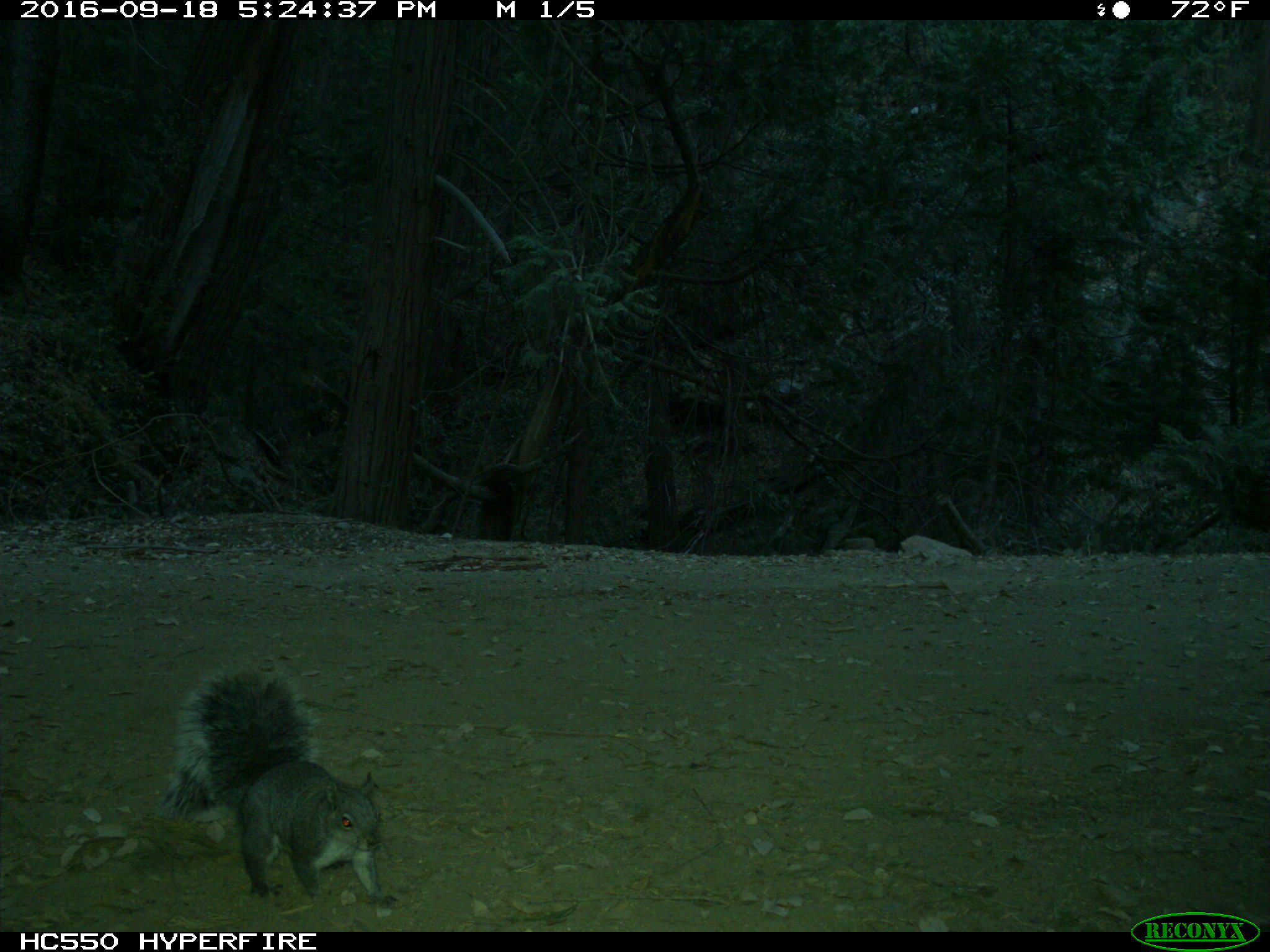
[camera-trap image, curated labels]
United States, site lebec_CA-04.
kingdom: Animalia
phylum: Chordata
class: Mammalia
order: Rodentia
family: Sciuridae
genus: Sciurus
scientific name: Sciurus carolinensis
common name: eastern gray squirrel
Sciurus carolinensis (eastern gray squirrel).